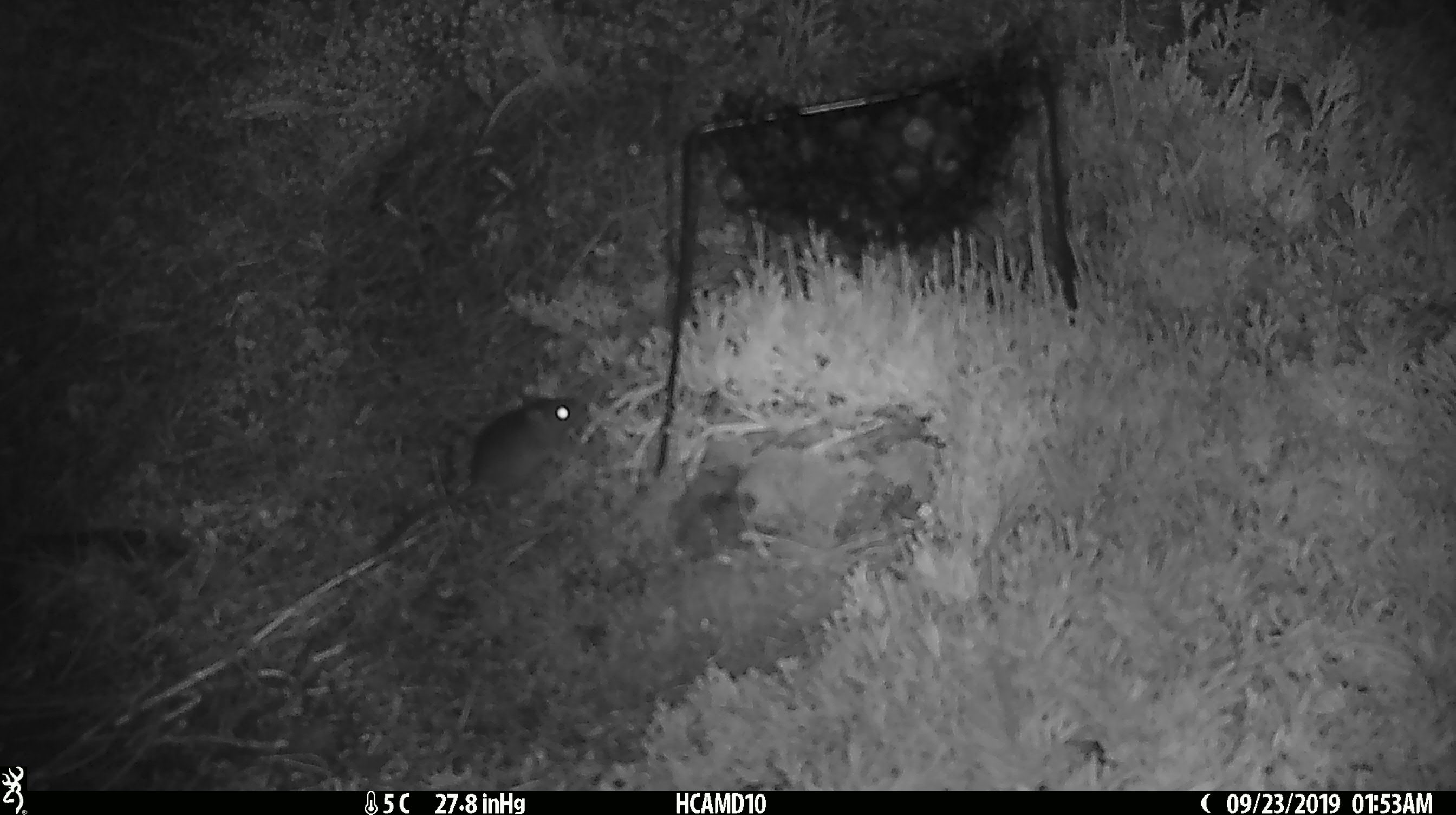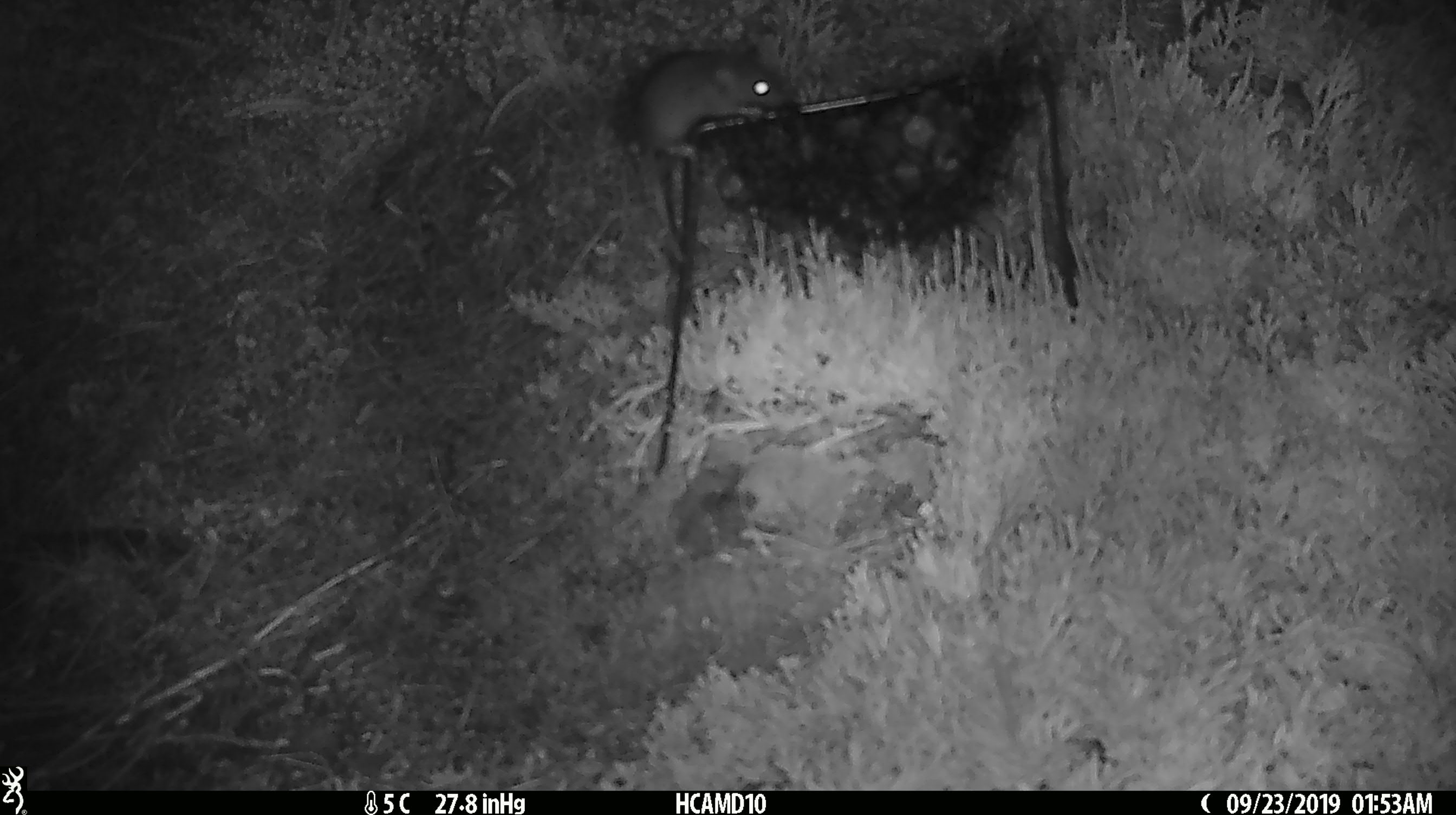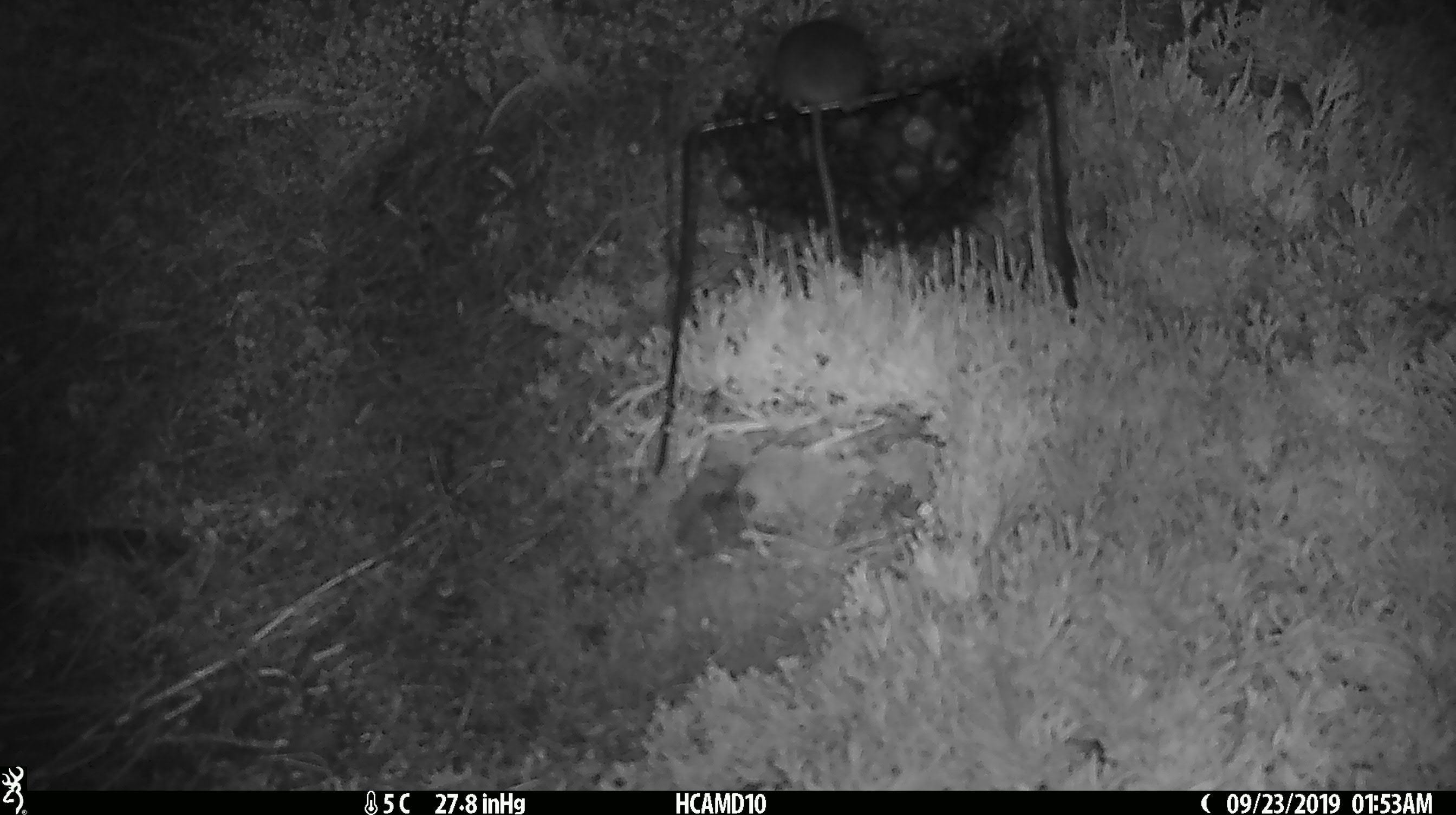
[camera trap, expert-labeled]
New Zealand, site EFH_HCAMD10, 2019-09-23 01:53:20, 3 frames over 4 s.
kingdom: Animalia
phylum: Chordata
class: Mammalia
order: Rodentia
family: Muridae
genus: Mus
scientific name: Mus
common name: mouse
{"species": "mouse (Mus)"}